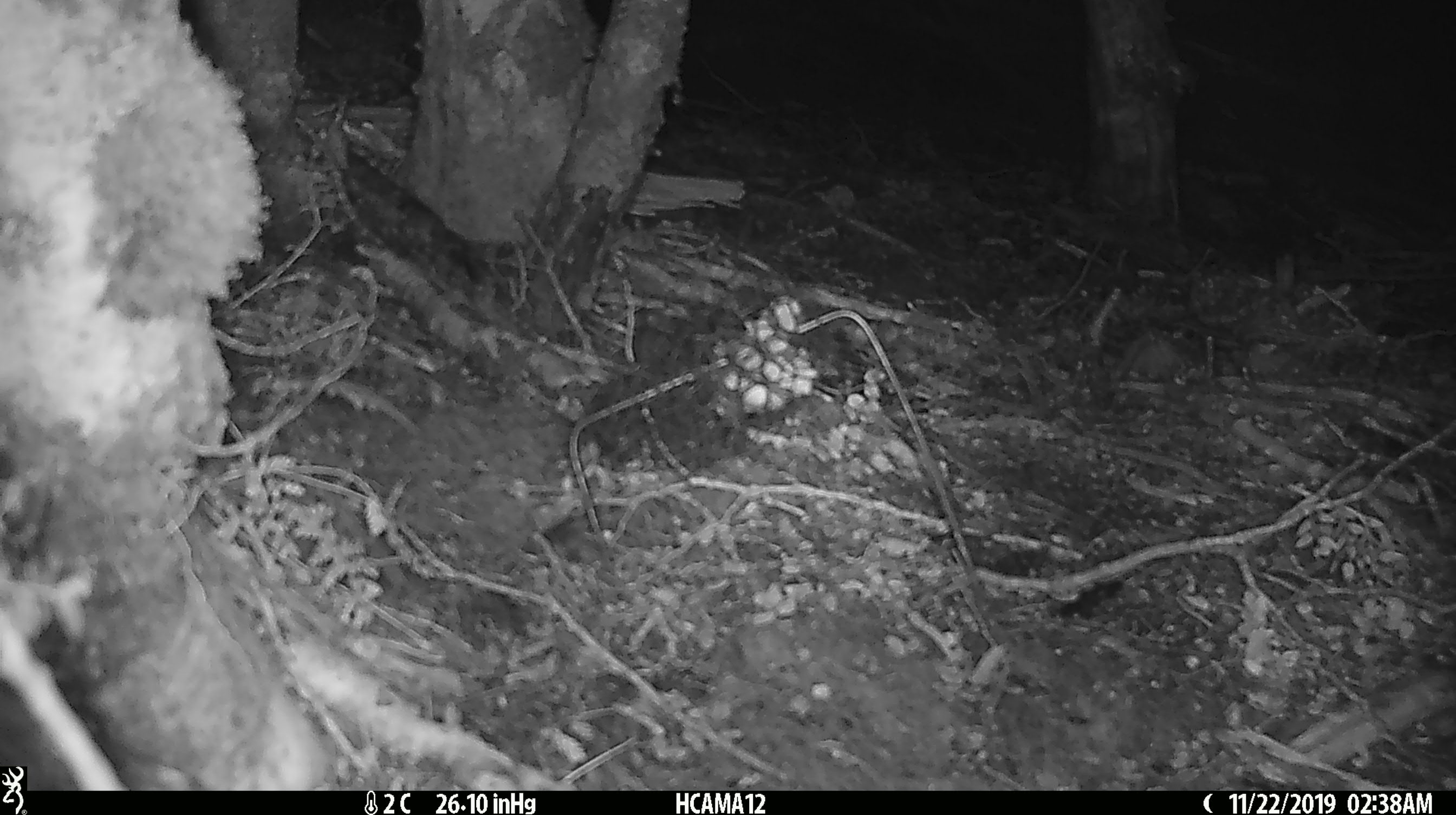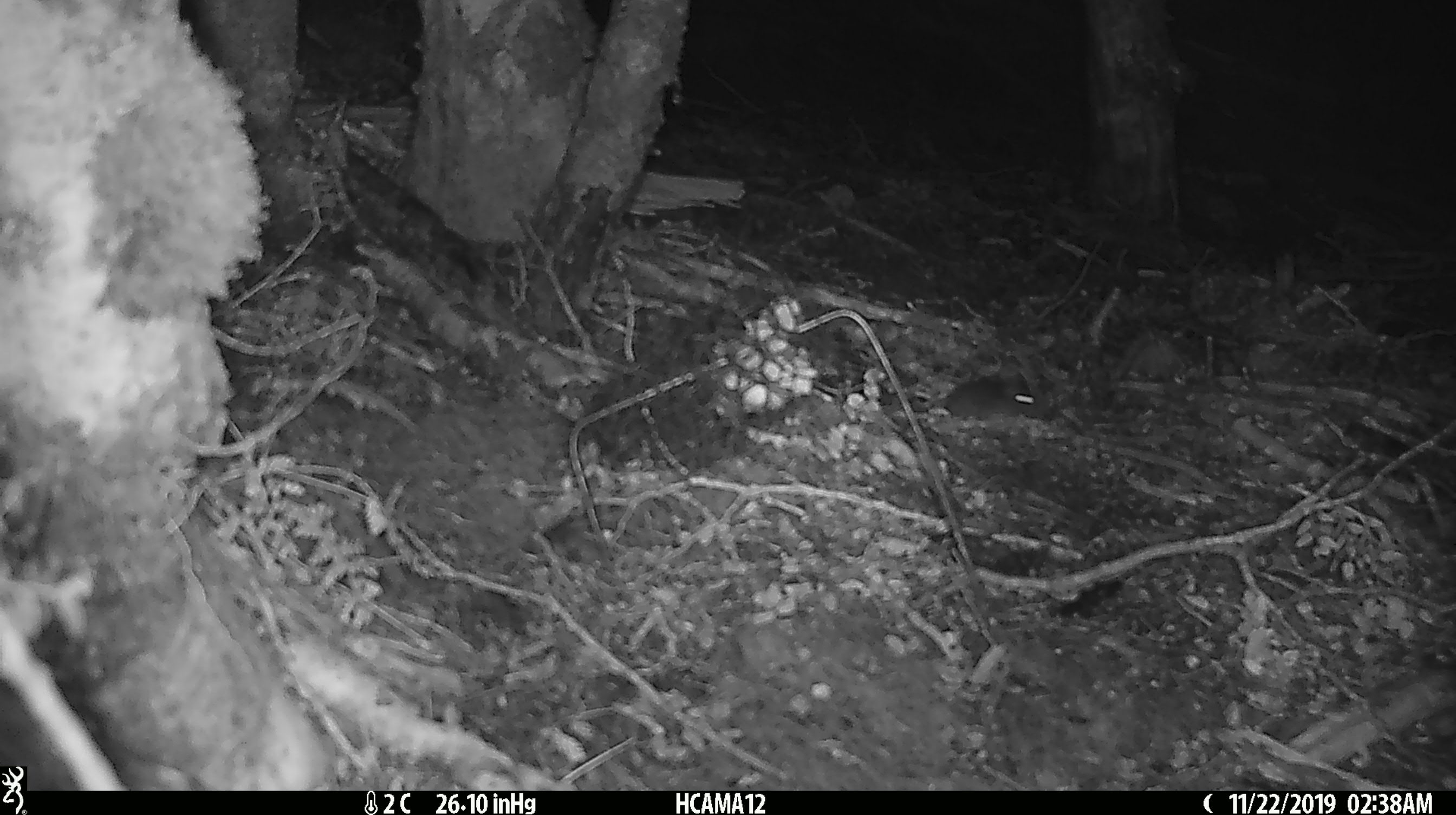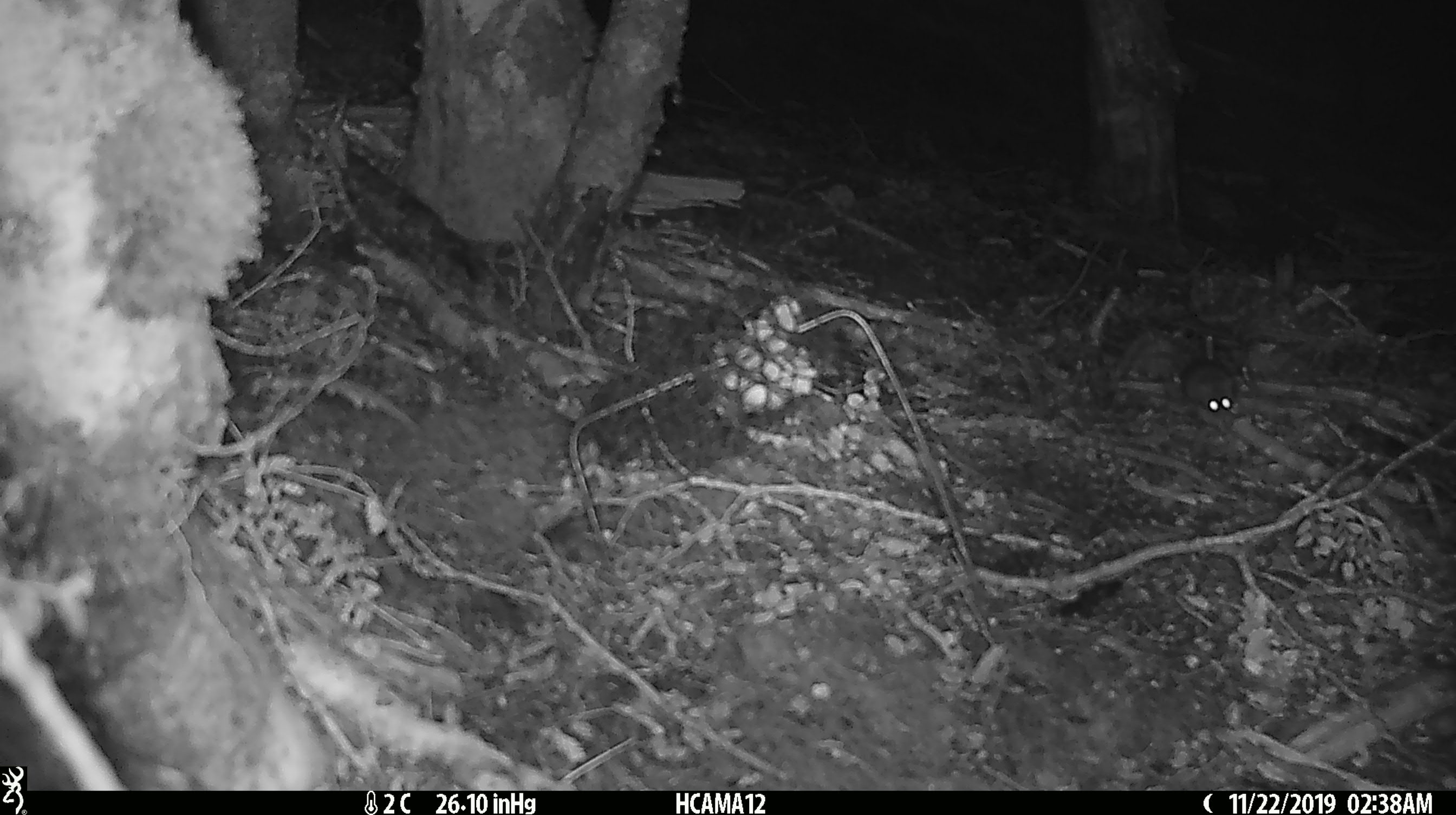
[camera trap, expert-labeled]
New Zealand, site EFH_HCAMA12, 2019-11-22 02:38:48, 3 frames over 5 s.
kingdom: Animalia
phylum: Chordata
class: Mammalia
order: Rodentia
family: Muridae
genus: Mus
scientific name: Mus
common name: mouse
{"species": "mouse (Mus)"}